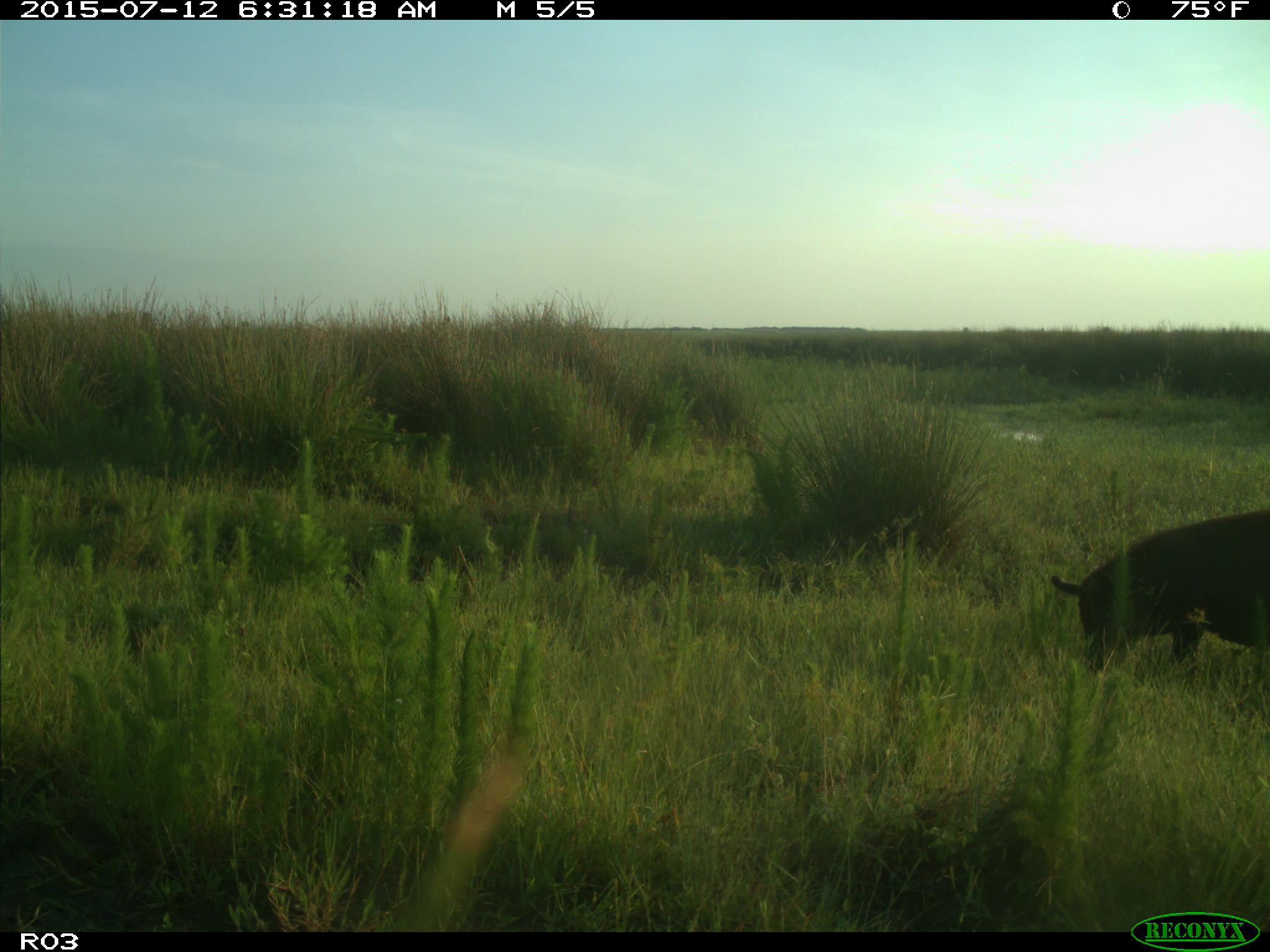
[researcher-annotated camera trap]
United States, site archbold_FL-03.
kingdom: Animalia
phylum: Chordata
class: Mammalia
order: Artiodactyla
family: Suidae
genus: Sus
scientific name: Sus scrofa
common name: wild boar